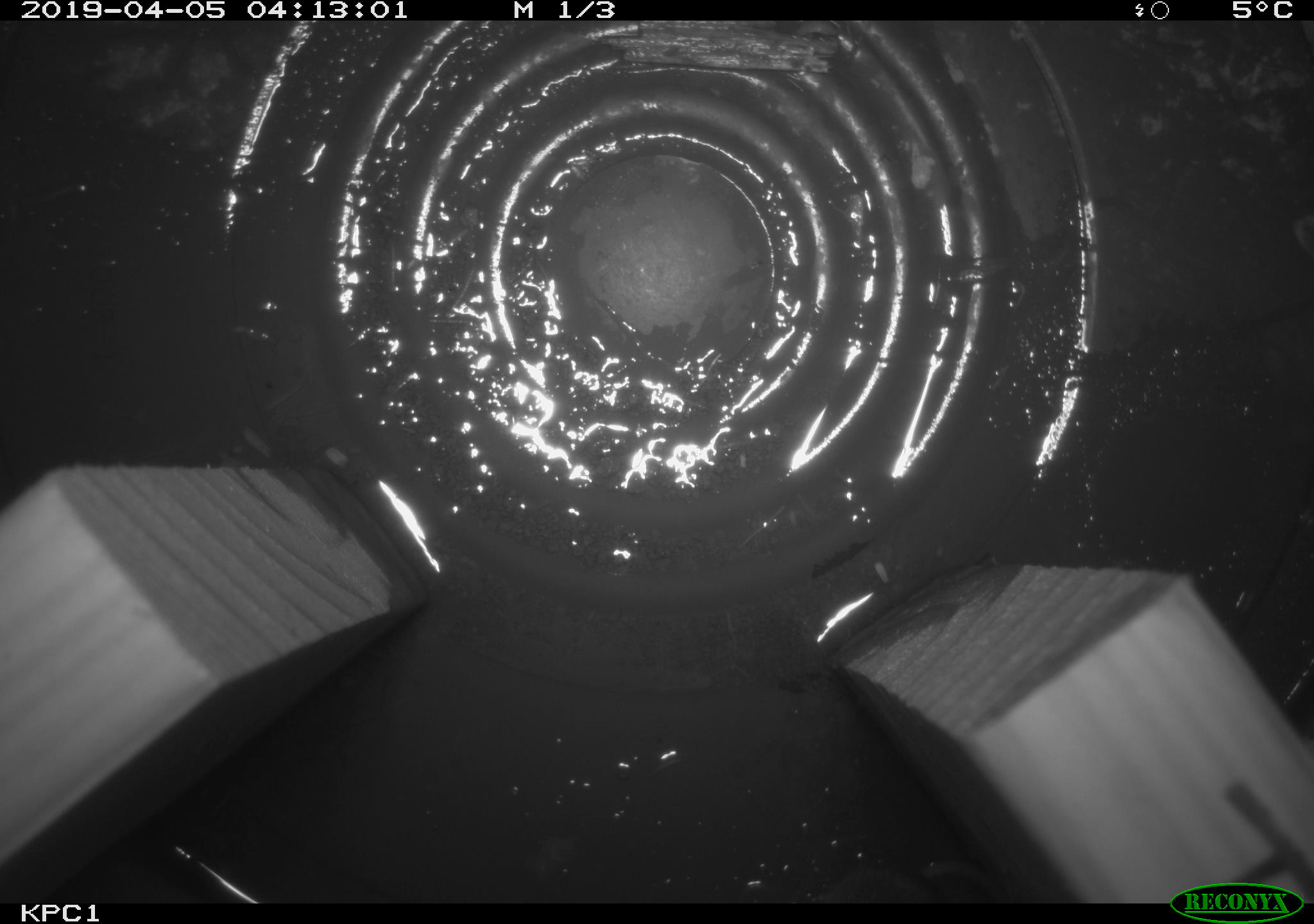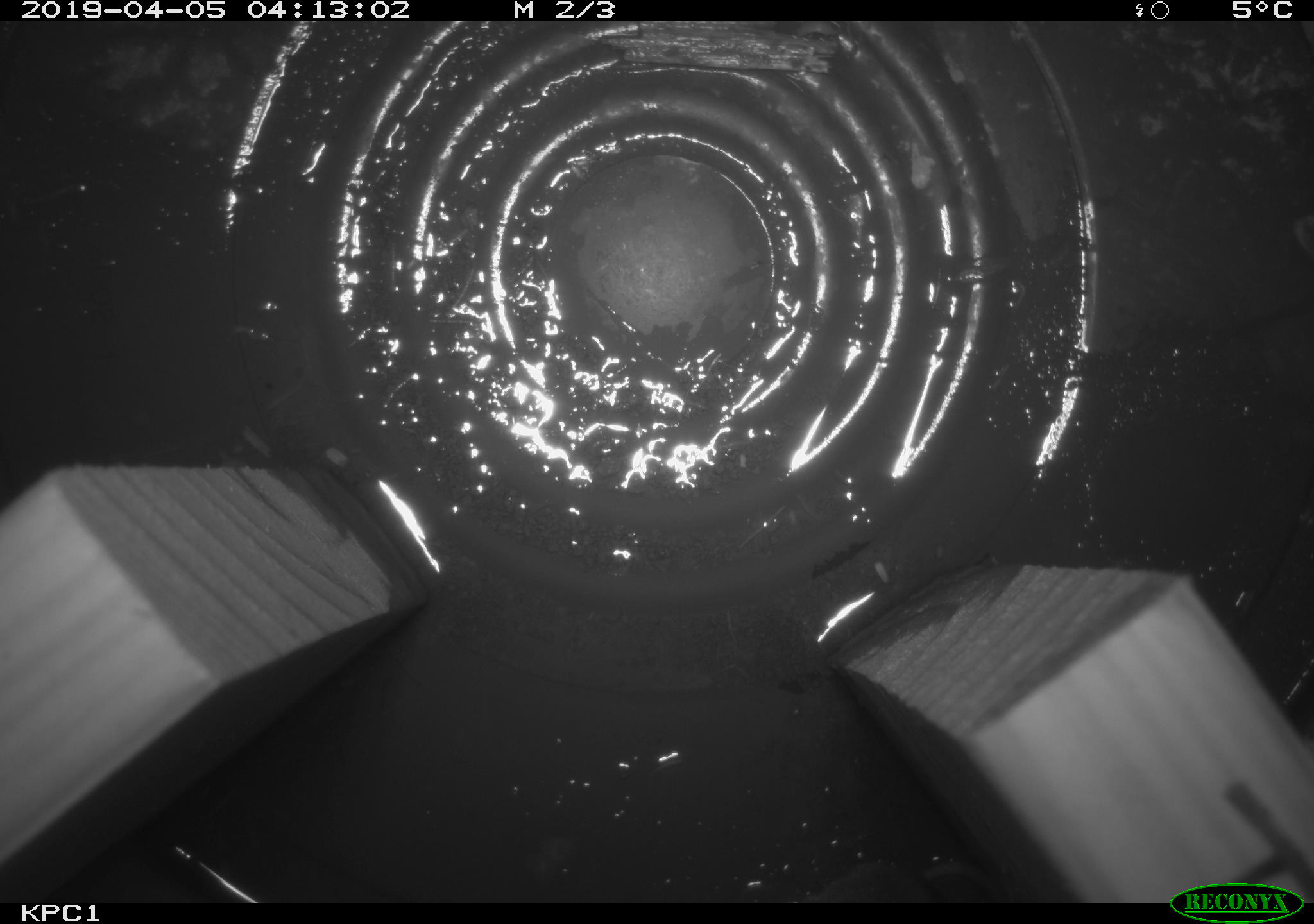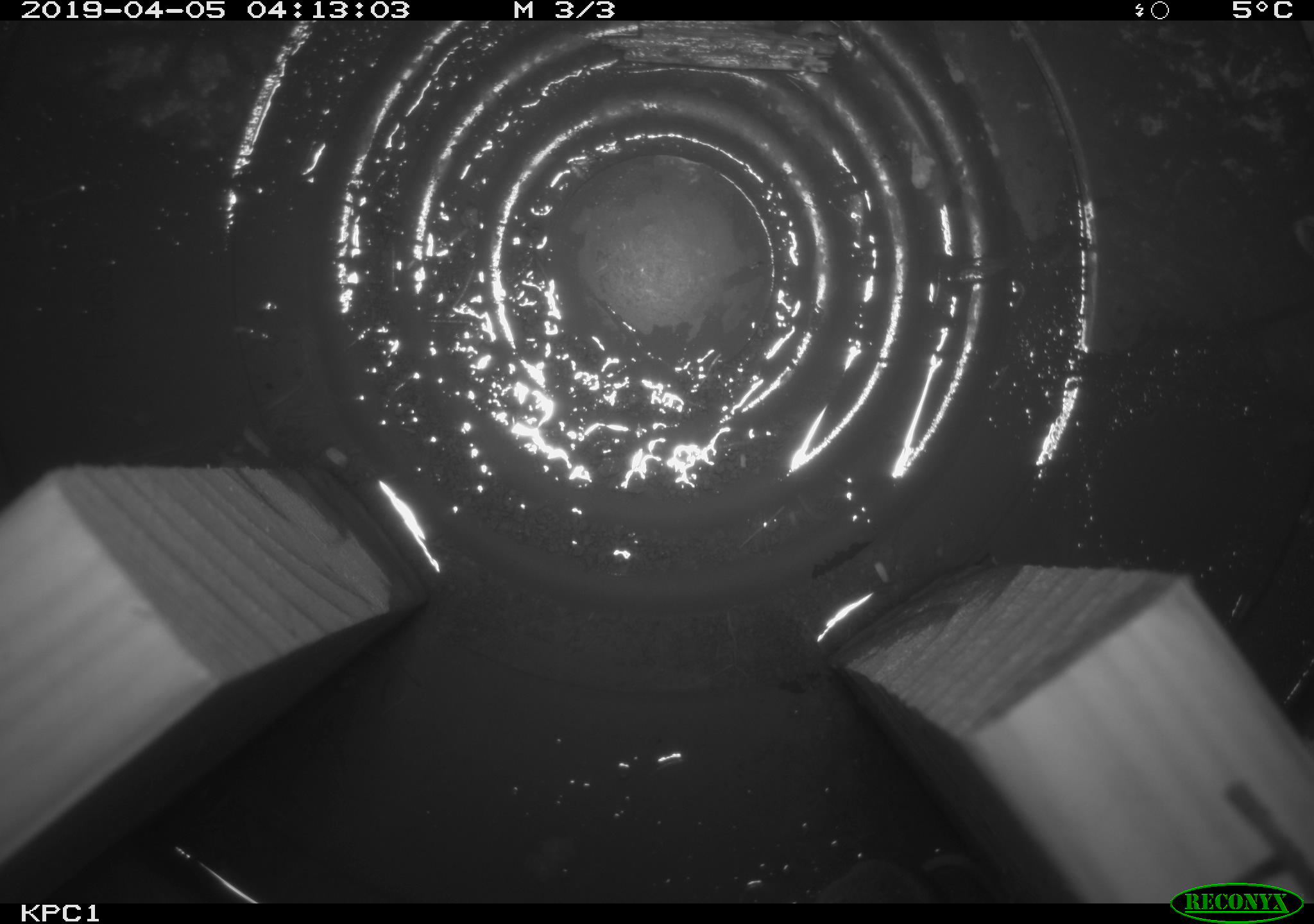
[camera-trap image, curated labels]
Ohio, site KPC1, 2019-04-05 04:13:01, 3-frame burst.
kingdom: Animalia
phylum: Chordata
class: Mammalia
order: Eulipotyphla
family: Soricidae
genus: Sorex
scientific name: Sorex cinereus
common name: masked shrew